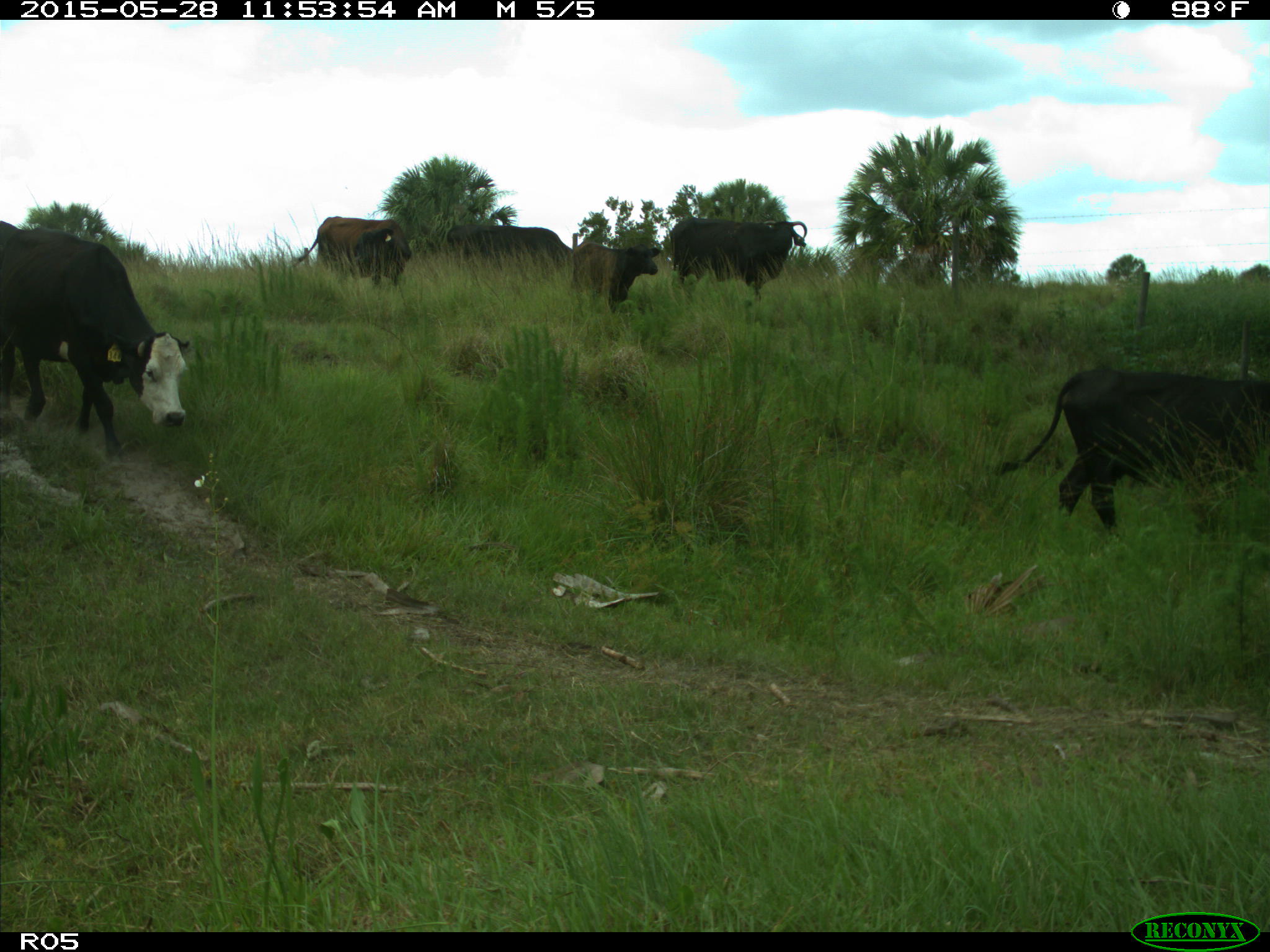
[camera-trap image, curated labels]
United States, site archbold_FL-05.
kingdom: Animalia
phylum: Chordata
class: Mammalia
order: Artiodactyla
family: Bovidae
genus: Bos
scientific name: Bos taurus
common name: domestic cow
Bos taurus (domestic cow).